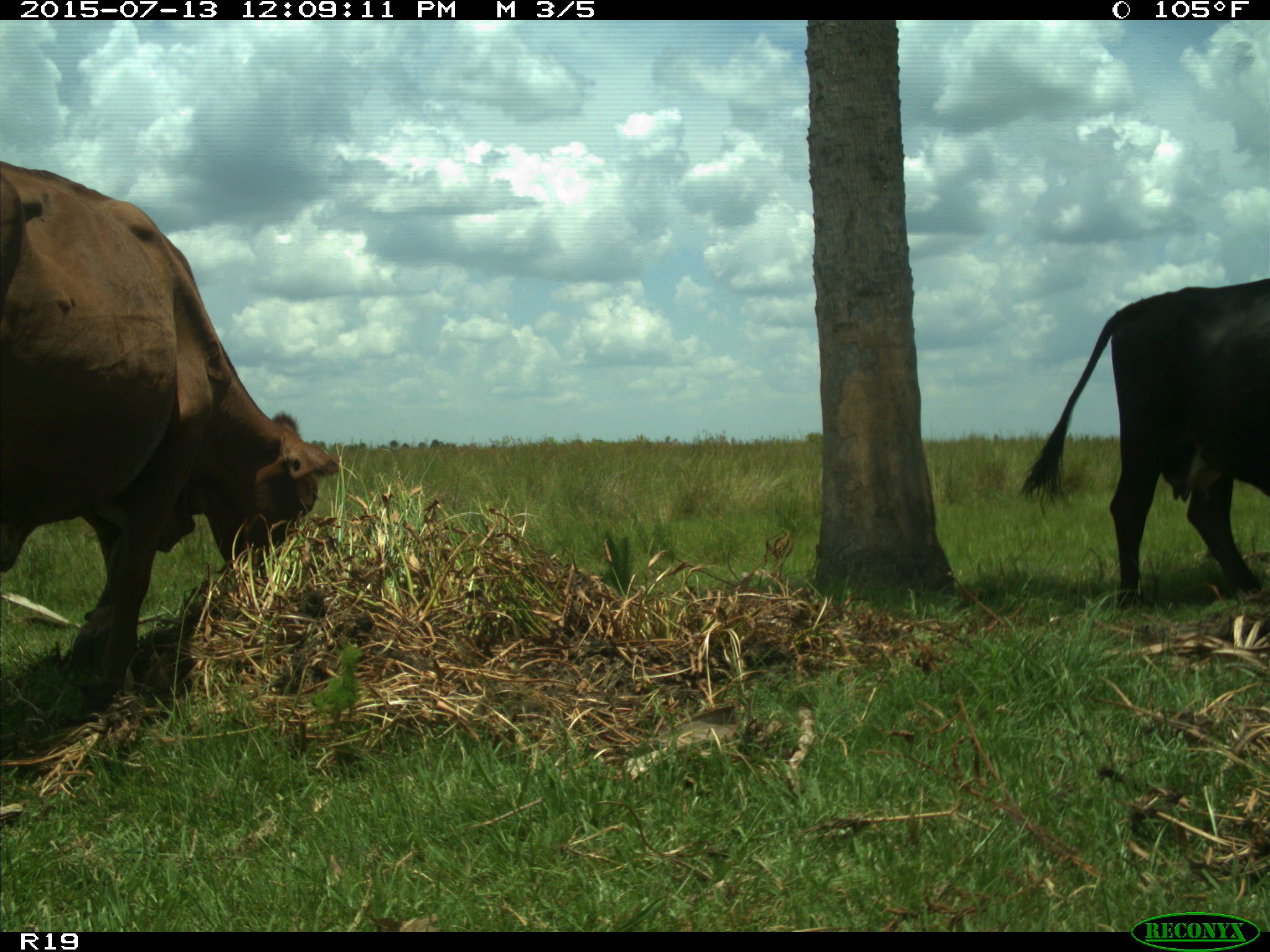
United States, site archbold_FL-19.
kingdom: Animalia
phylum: Chordata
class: Mammalia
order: Artiodactyla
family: Bovidae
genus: Bos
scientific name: Bos taurus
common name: domestic cow